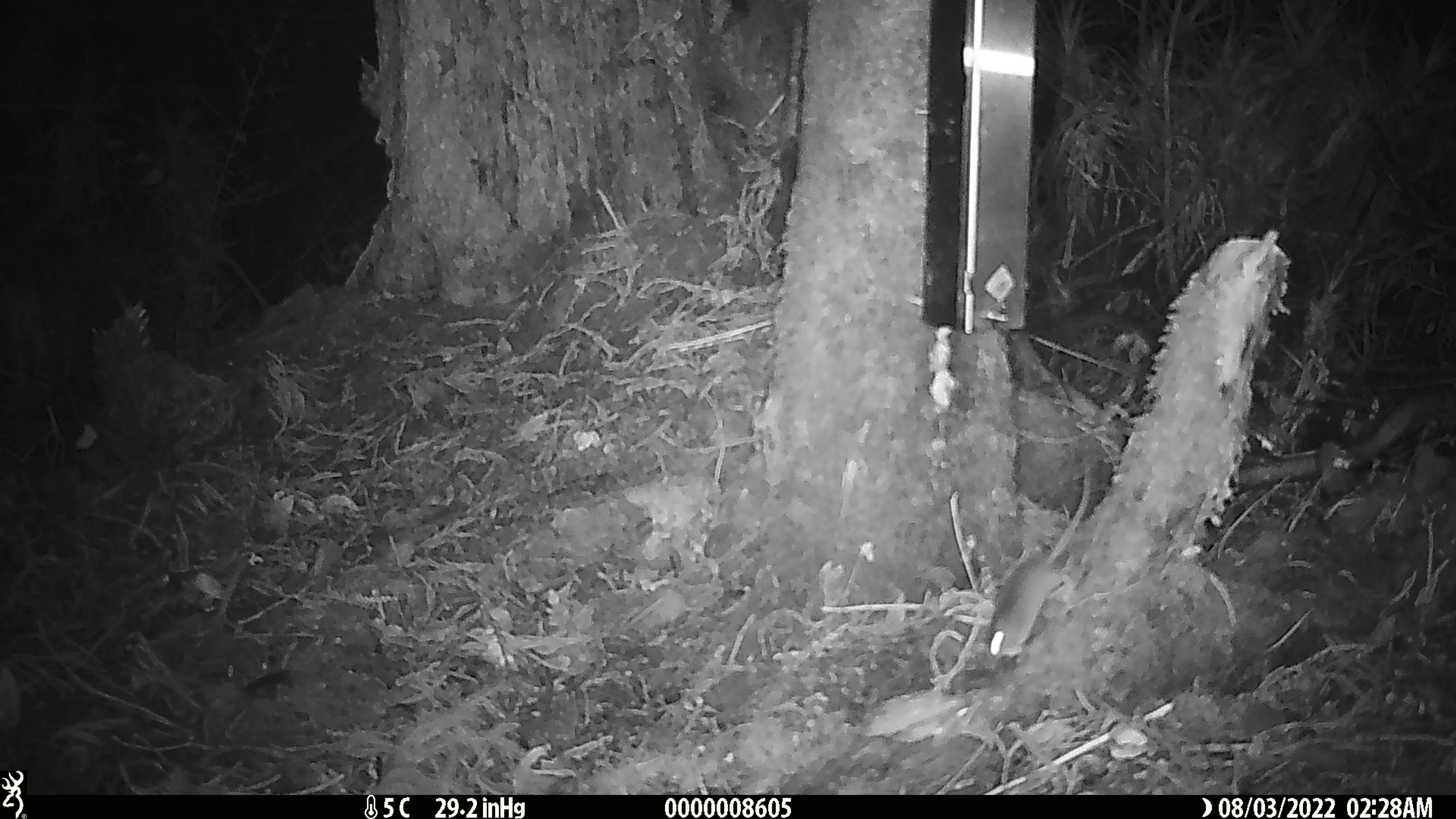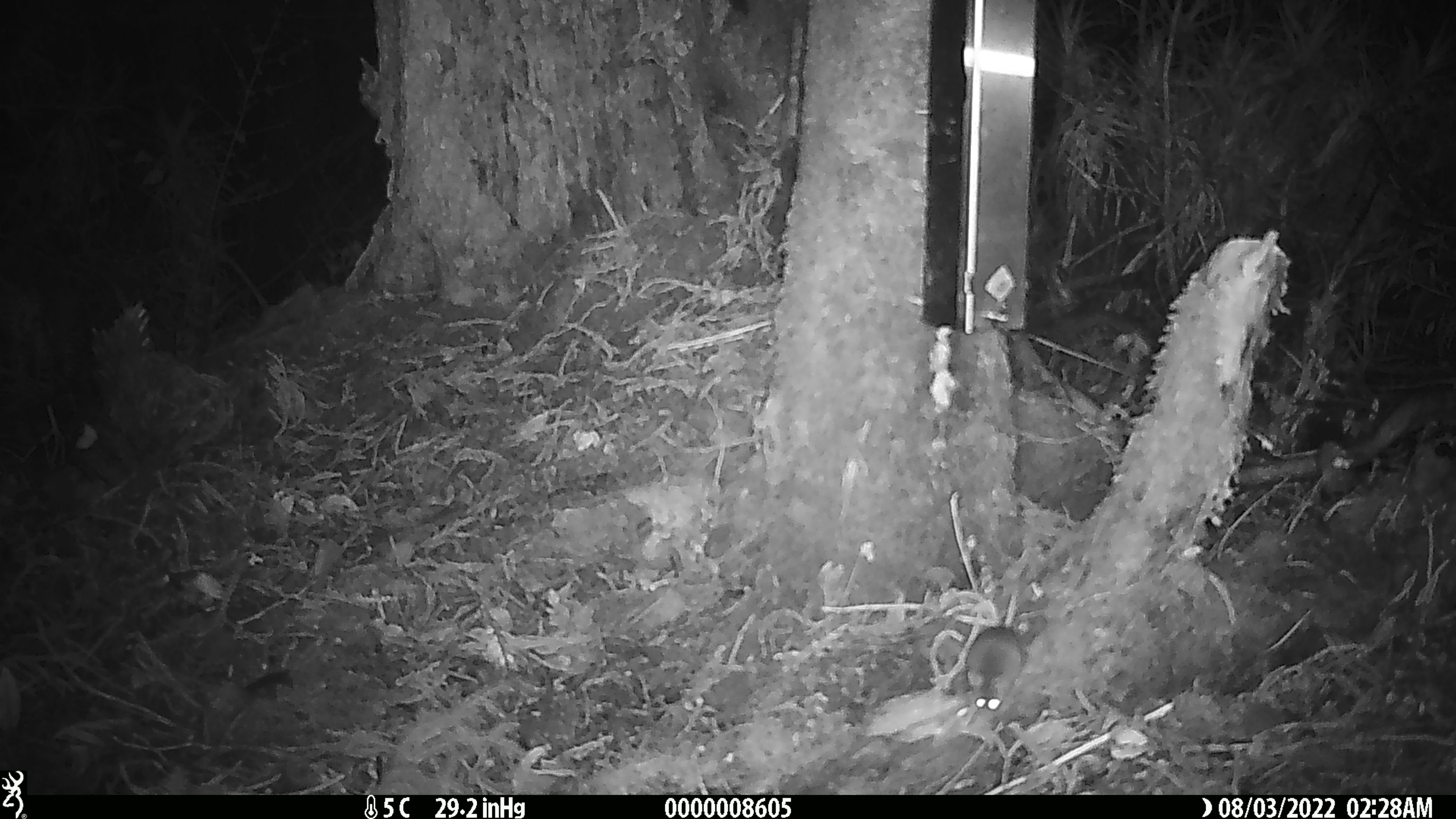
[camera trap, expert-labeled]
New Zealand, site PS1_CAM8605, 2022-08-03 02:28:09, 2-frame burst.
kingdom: Animalia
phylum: Chordata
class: Mammalia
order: Rodentia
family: Muridae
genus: Mus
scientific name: Mus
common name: mouse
Mouse (Mus).